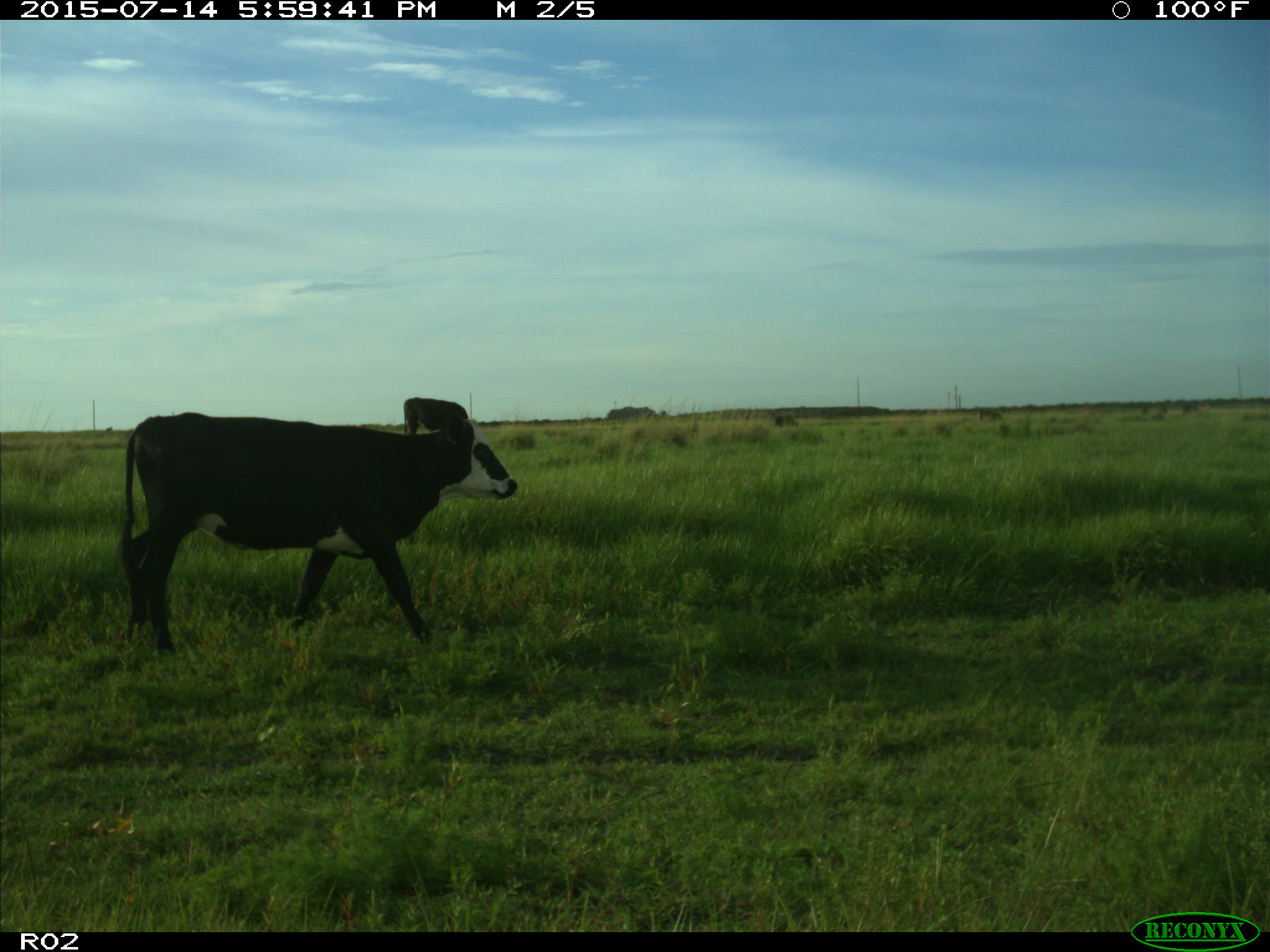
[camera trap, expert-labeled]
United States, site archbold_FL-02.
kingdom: Animalia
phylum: Chordata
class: Mammalia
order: Artiodactyla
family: Bovidae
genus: Bos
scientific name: Bos taurus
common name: domestic cow